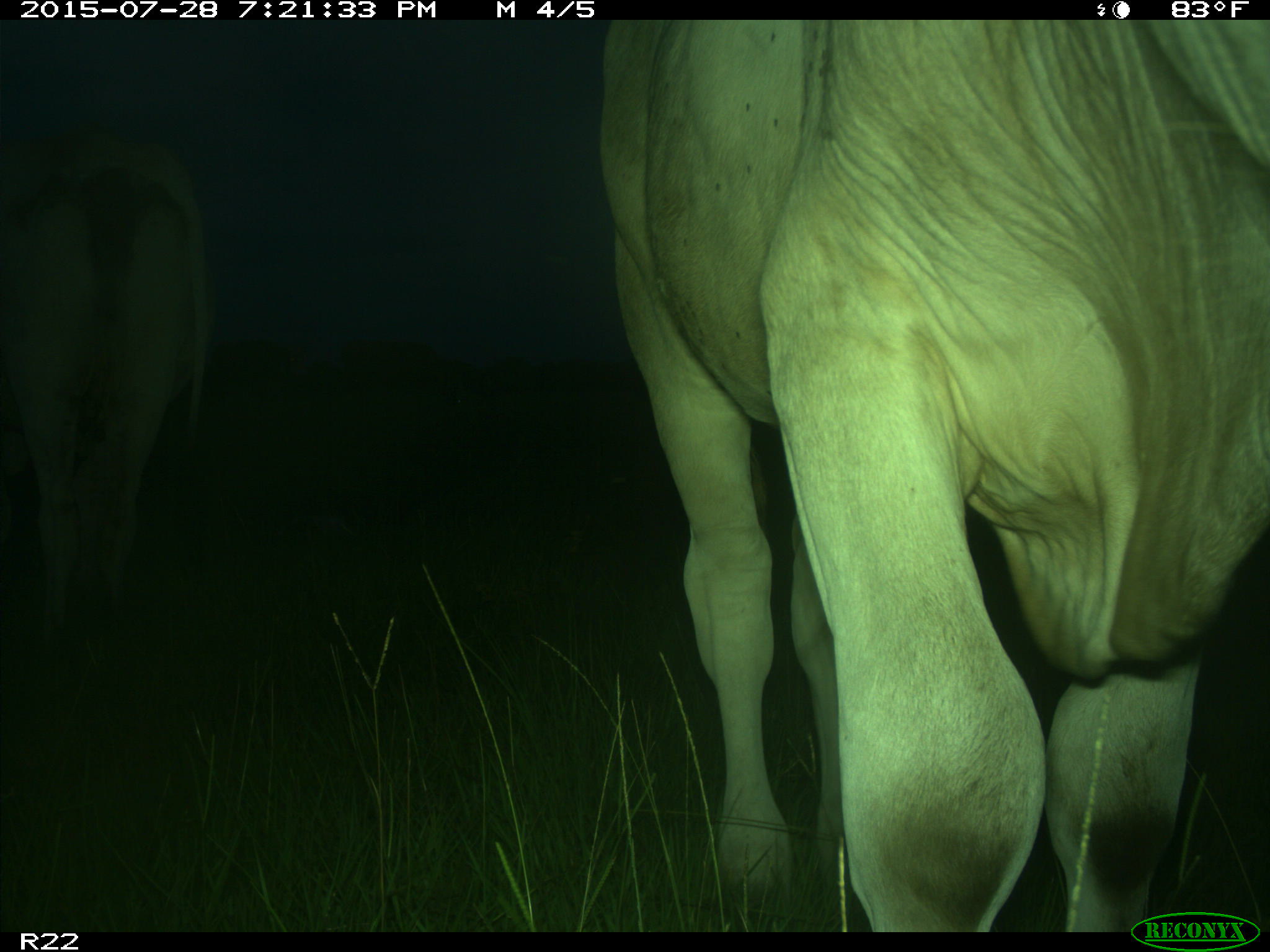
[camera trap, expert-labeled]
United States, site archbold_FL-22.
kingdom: Animalia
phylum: Chordata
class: Mammalia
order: Artiodactyla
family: Bovidae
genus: Bos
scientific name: Bos taurus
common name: domestic cow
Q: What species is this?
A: Bos taurus (domestic cow).